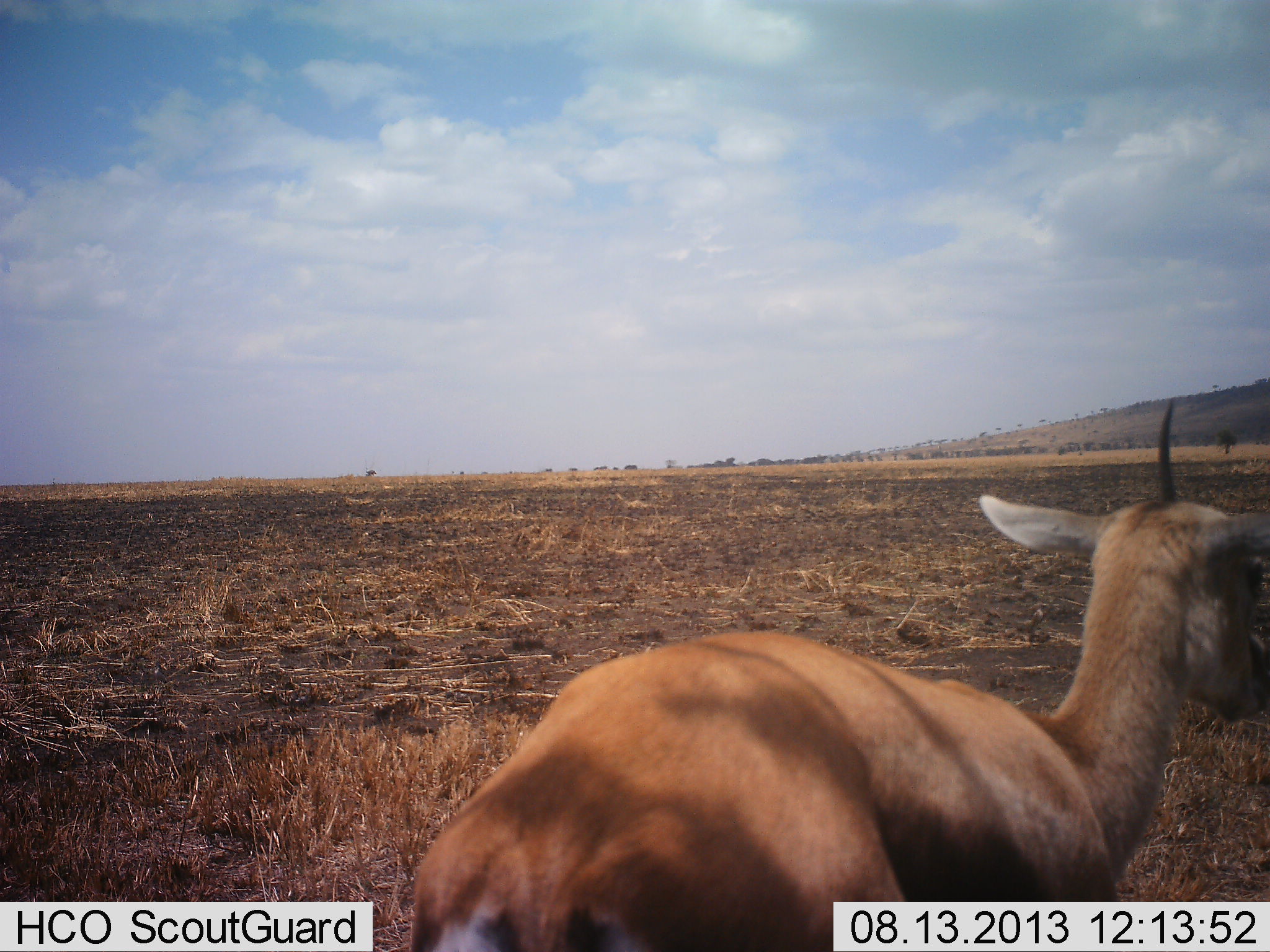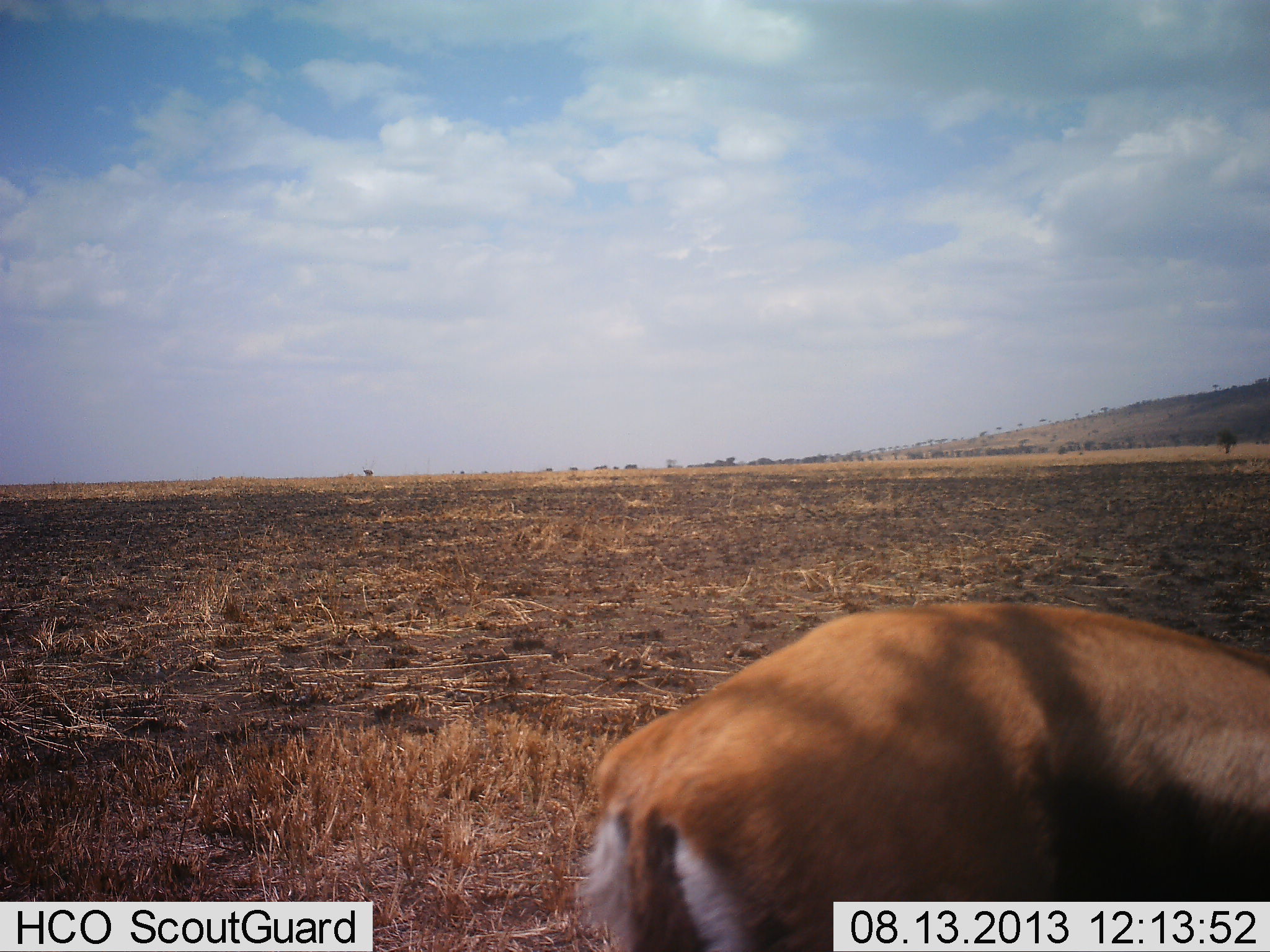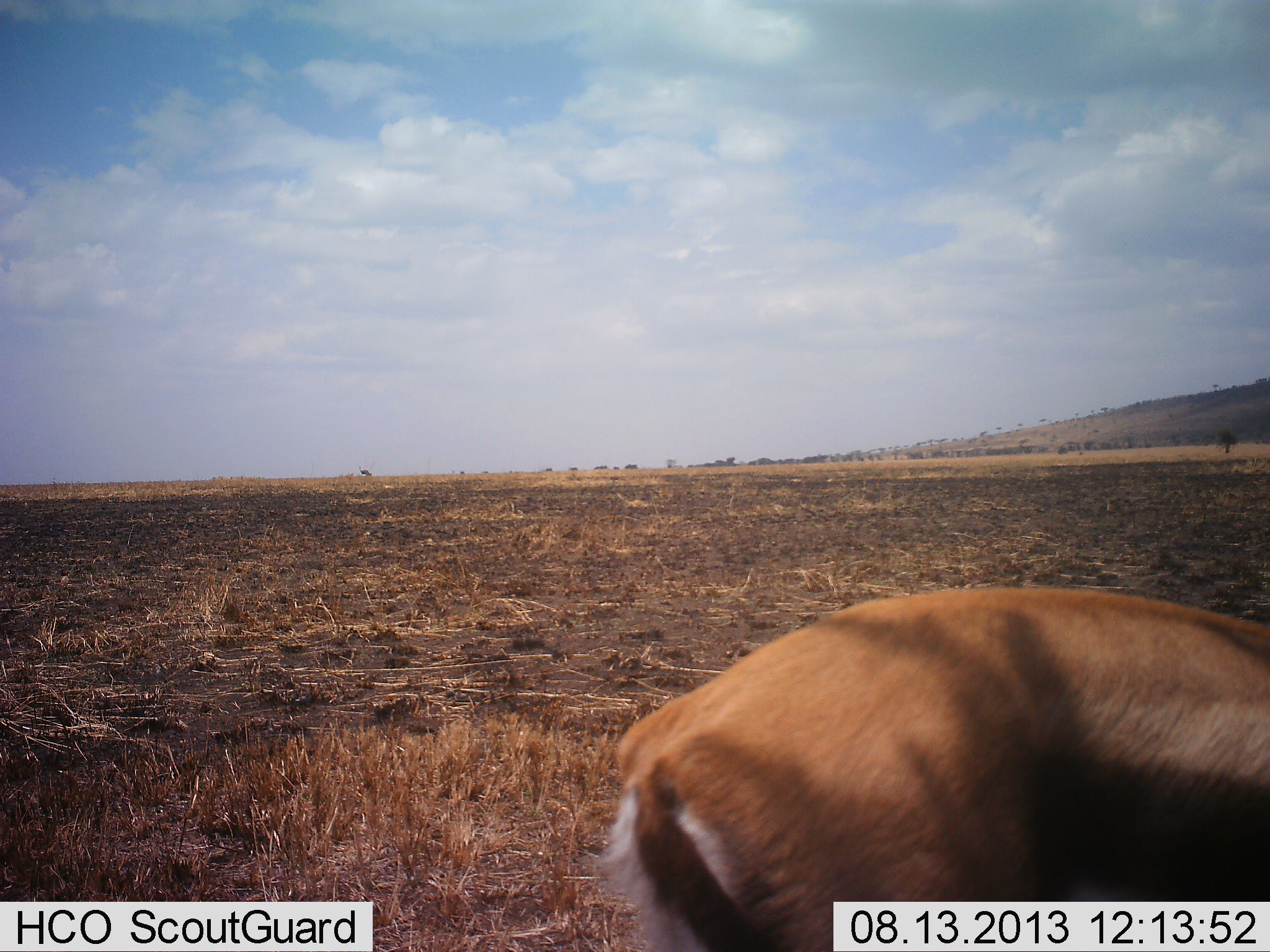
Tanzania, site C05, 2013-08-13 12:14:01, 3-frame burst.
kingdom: Animalia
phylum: Chordata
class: Mammalia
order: Artiodactyla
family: Bovidae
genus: Eudorcas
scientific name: Eudorcas thomsonii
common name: thomson's gazelle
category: gazellethomsons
Gazellethomsons (thomson's gazelle) (Eudorcas thomsonii), count 1. Behavior (volunteer vote fractions): standing 25%, resting 0%, moving 40%, interacting 0%. Young present (vote fraction): 0%. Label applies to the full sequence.